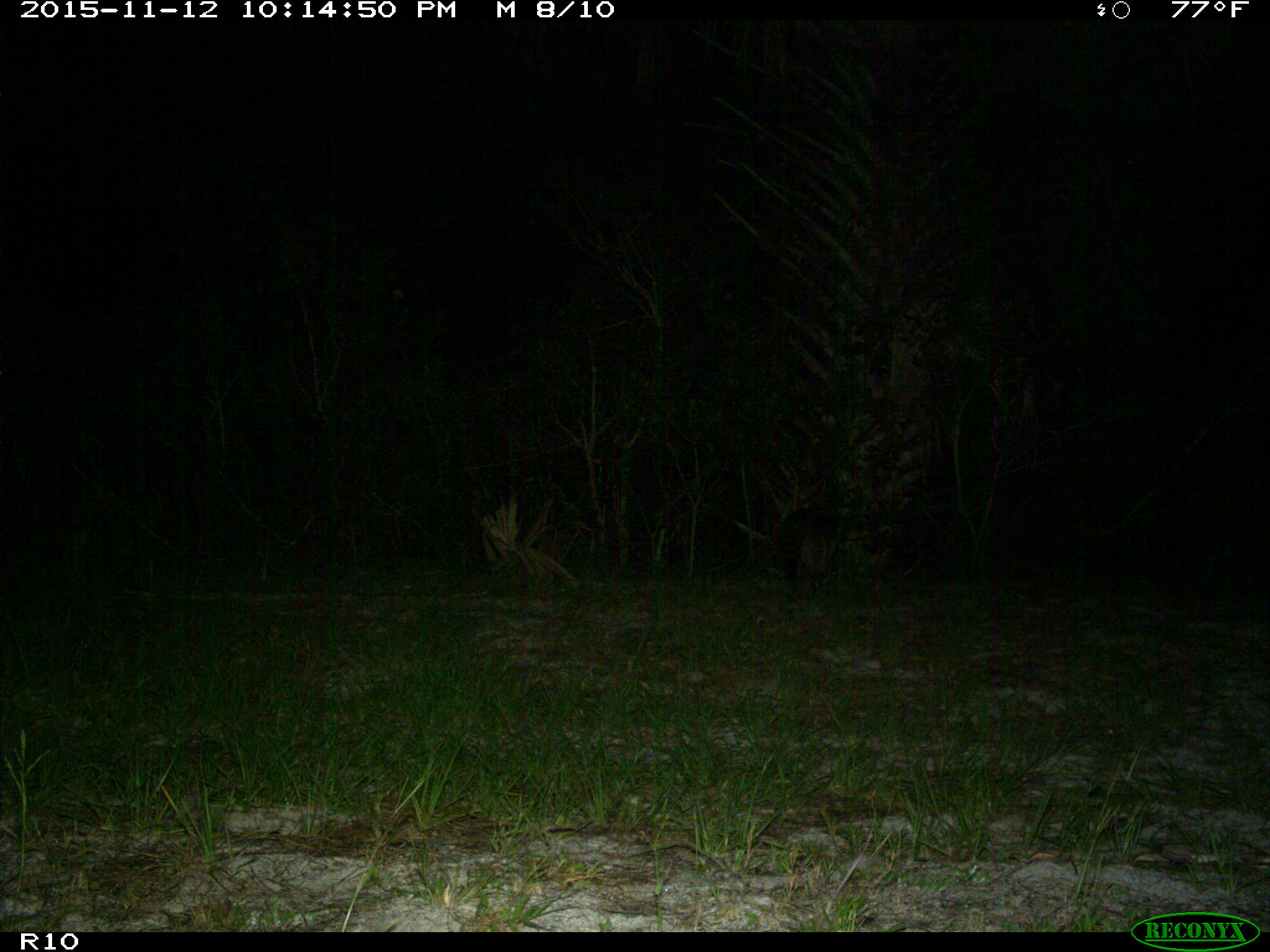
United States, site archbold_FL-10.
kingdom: Animalia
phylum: Chordata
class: Mammalia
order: Carnivora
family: Procyonidae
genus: Procyon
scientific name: Procyon lotor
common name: common raccoon